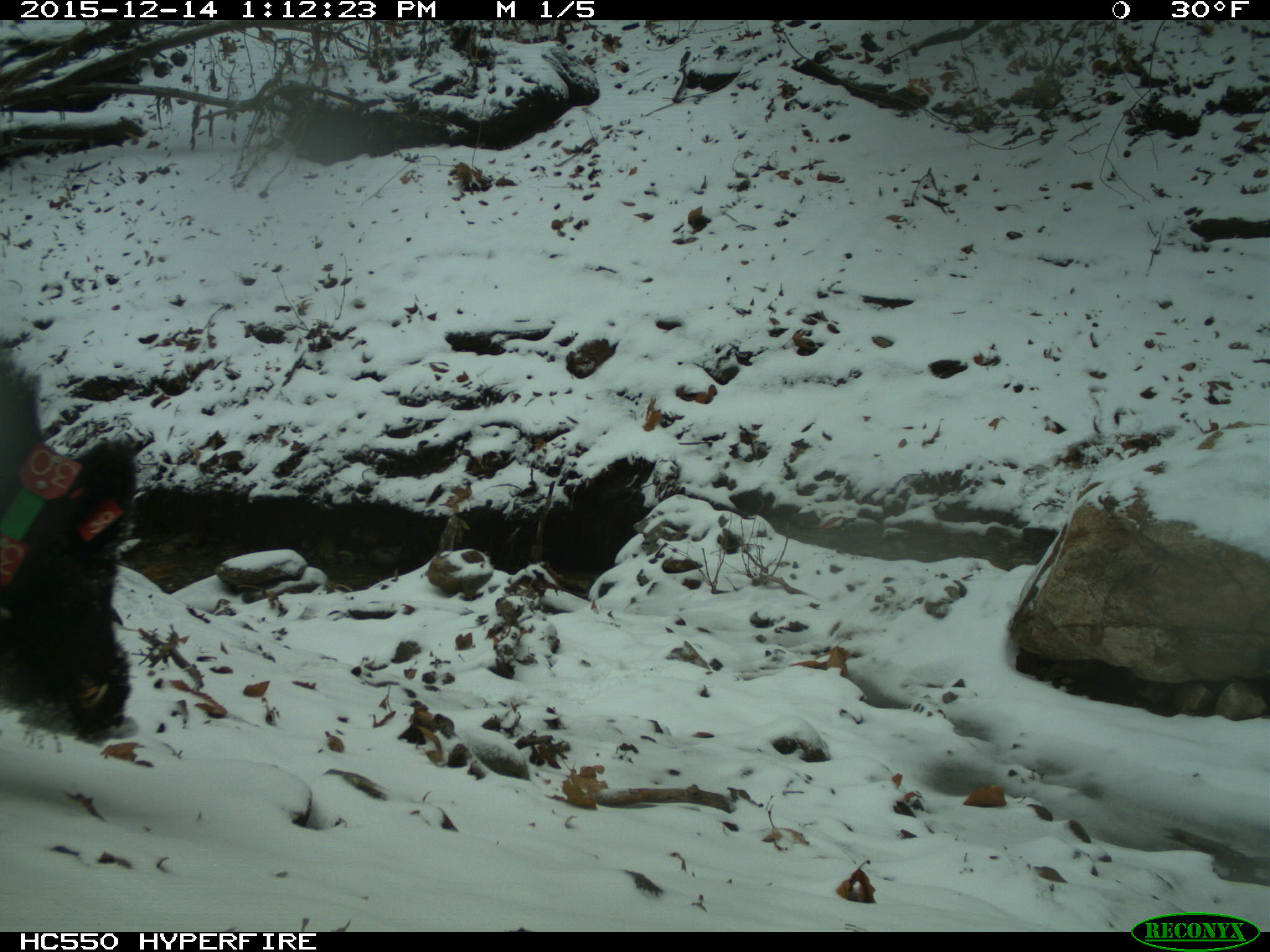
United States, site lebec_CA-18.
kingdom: Animalia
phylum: Chordata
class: Mammalia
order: Artiodactyla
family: Suidae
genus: Sus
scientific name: Sus scrofa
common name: wild boar